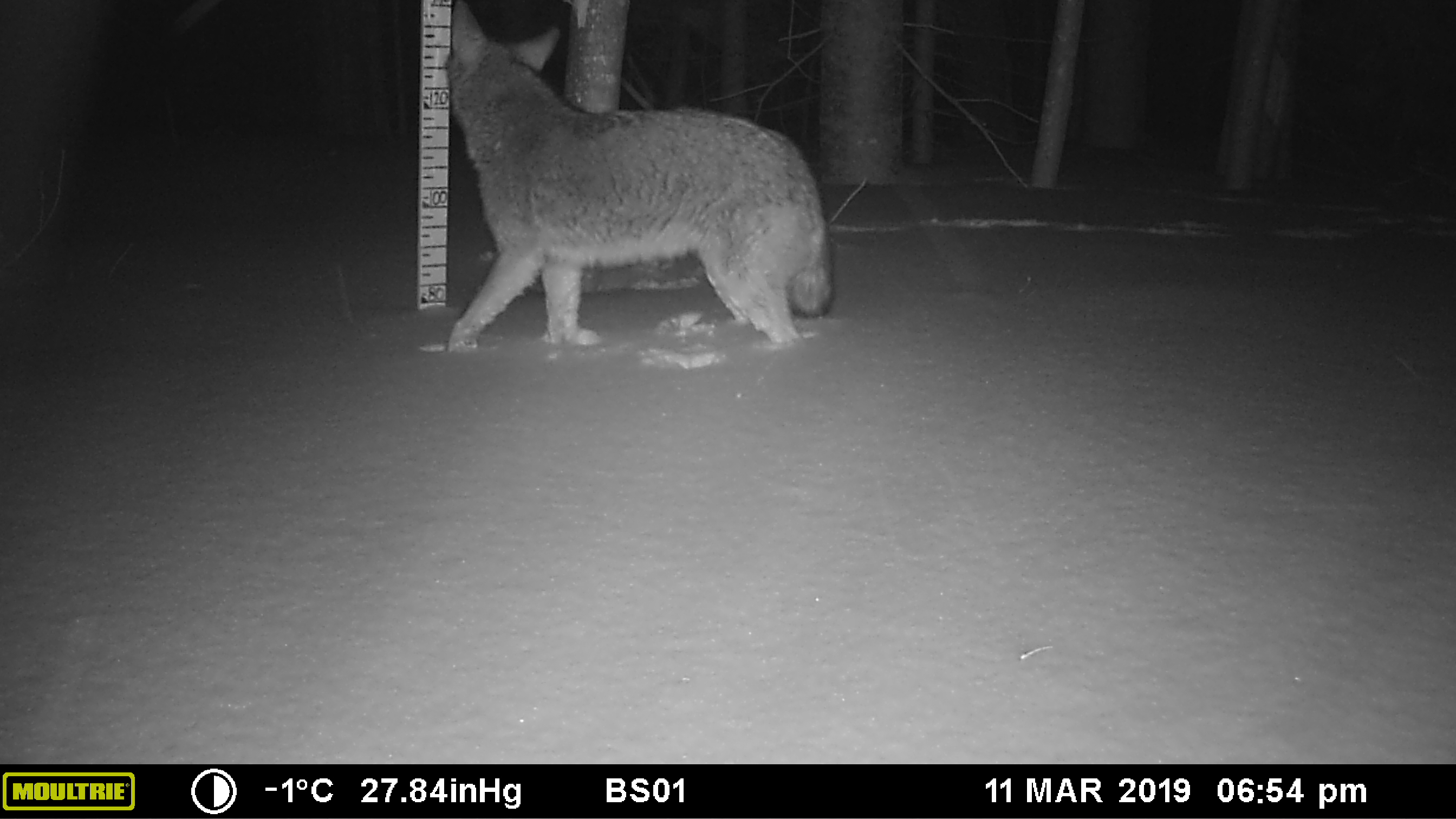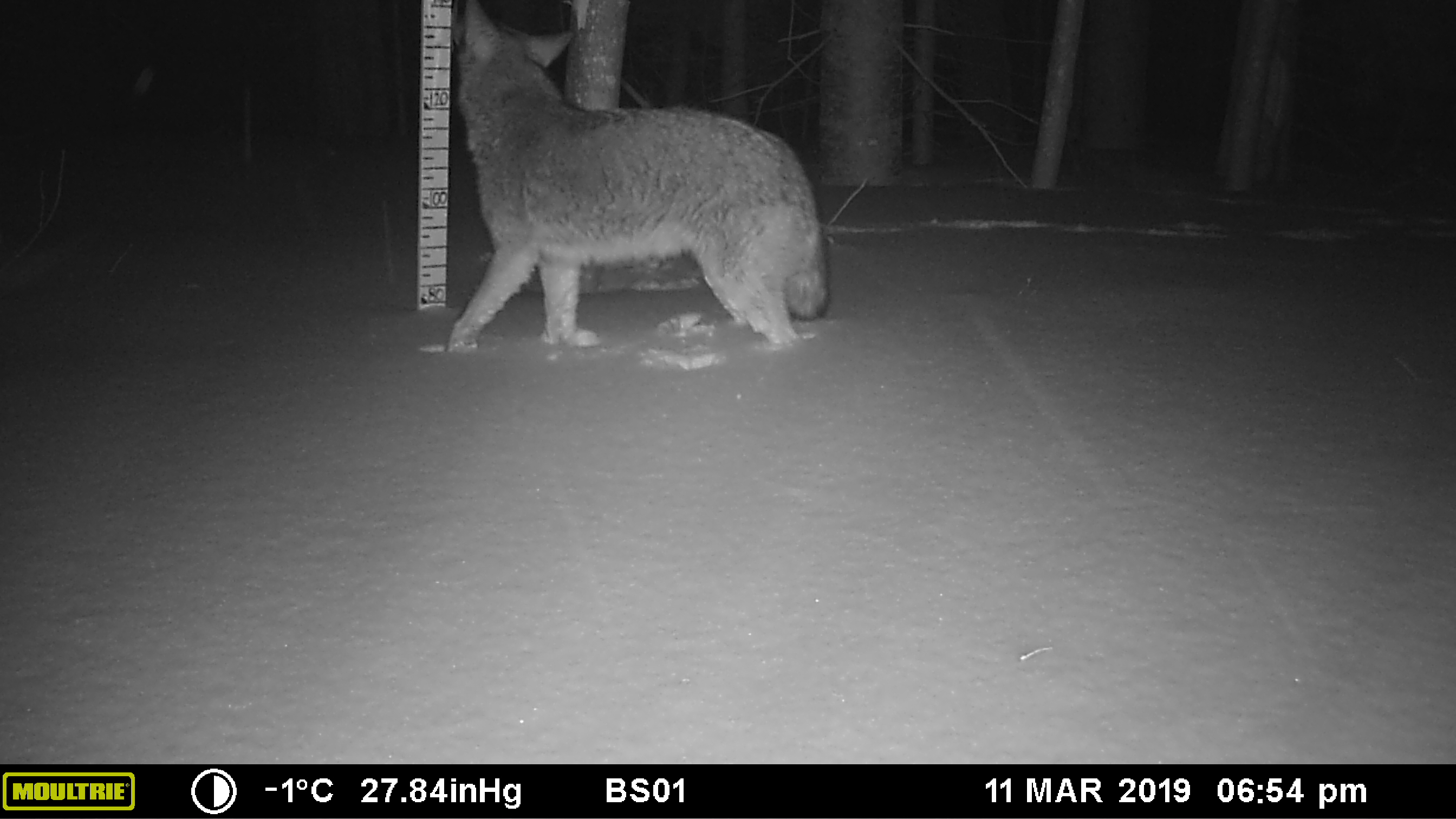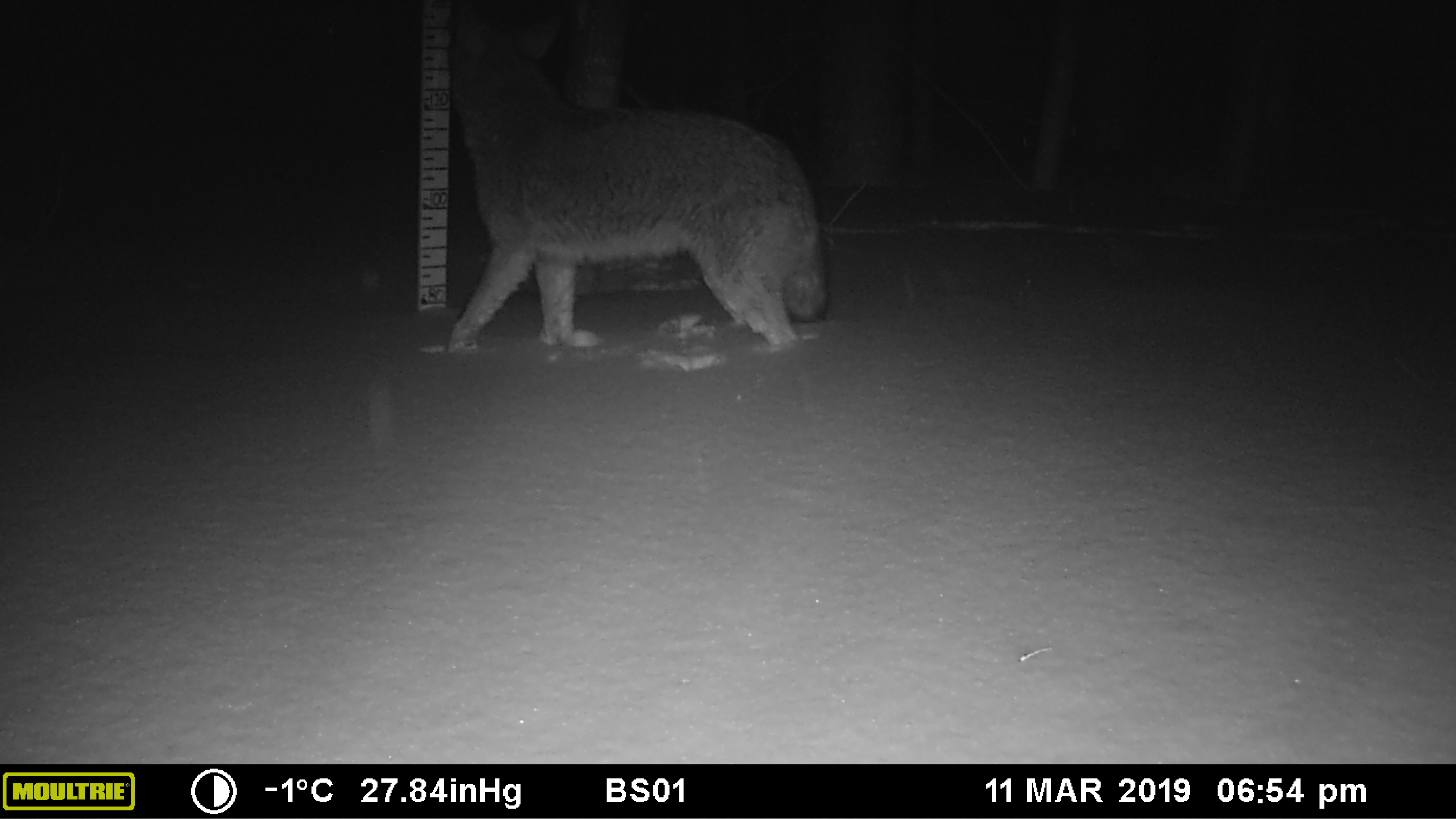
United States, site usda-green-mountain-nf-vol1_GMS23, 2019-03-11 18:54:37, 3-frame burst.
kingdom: Animalia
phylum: Chordata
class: Mammalia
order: Carnivora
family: Canidae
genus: Canis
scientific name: Canis latrans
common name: coyote